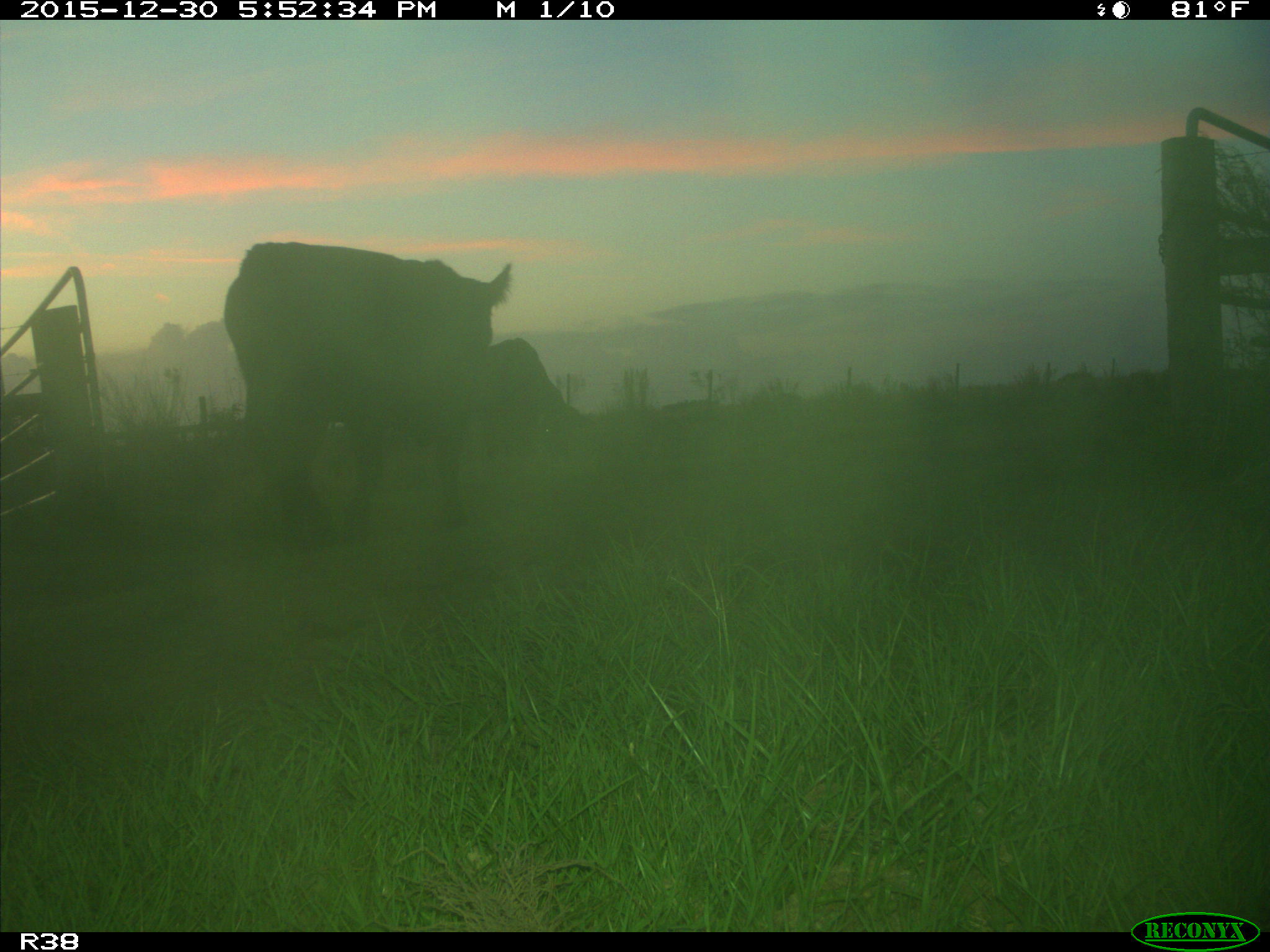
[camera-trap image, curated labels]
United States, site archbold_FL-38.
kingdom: Animalia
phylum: Chordata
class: Mammalia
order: Artiodactyla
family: Bovidae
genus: Bos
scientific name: Bos taurus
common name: domestic cow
Bos taurus (domestic cow).